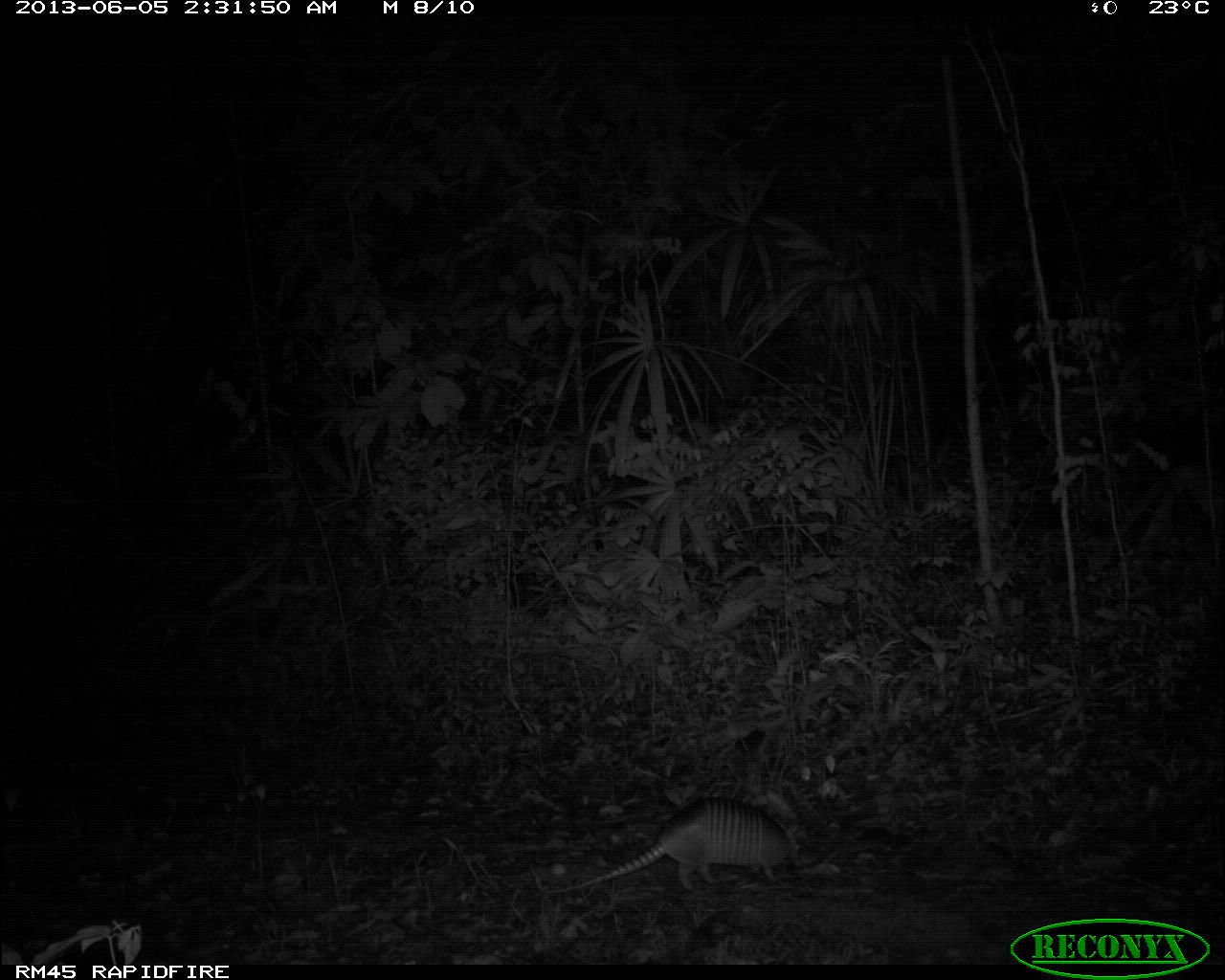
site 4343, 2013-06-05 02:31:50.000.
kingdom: Animalia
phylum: Chordata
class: Mammalia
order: Cingulata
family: Dasypodidae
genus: Dasypus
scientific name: Dasypus novemcinctus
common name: nine-banded armadillo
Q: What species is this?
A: Dasypus novemcinctus (nine-banded armadillo).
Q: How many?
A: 1.